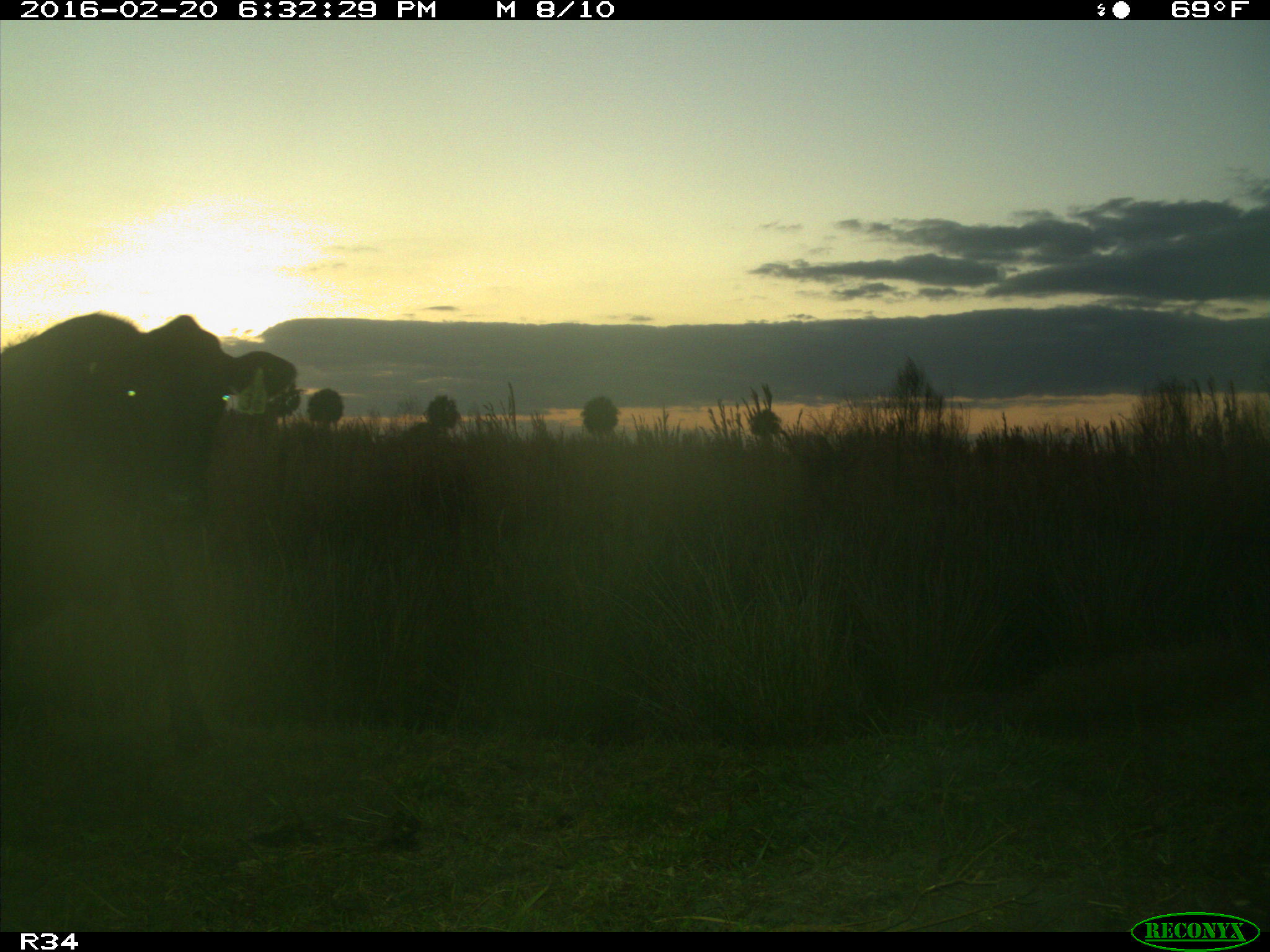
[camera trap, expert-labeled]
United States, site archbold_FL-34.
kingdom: Animalia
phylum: Chordata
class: Mammalia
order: Artiodactyla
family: Bovidae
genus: Bos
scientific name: Bos taurus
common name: domestic cow